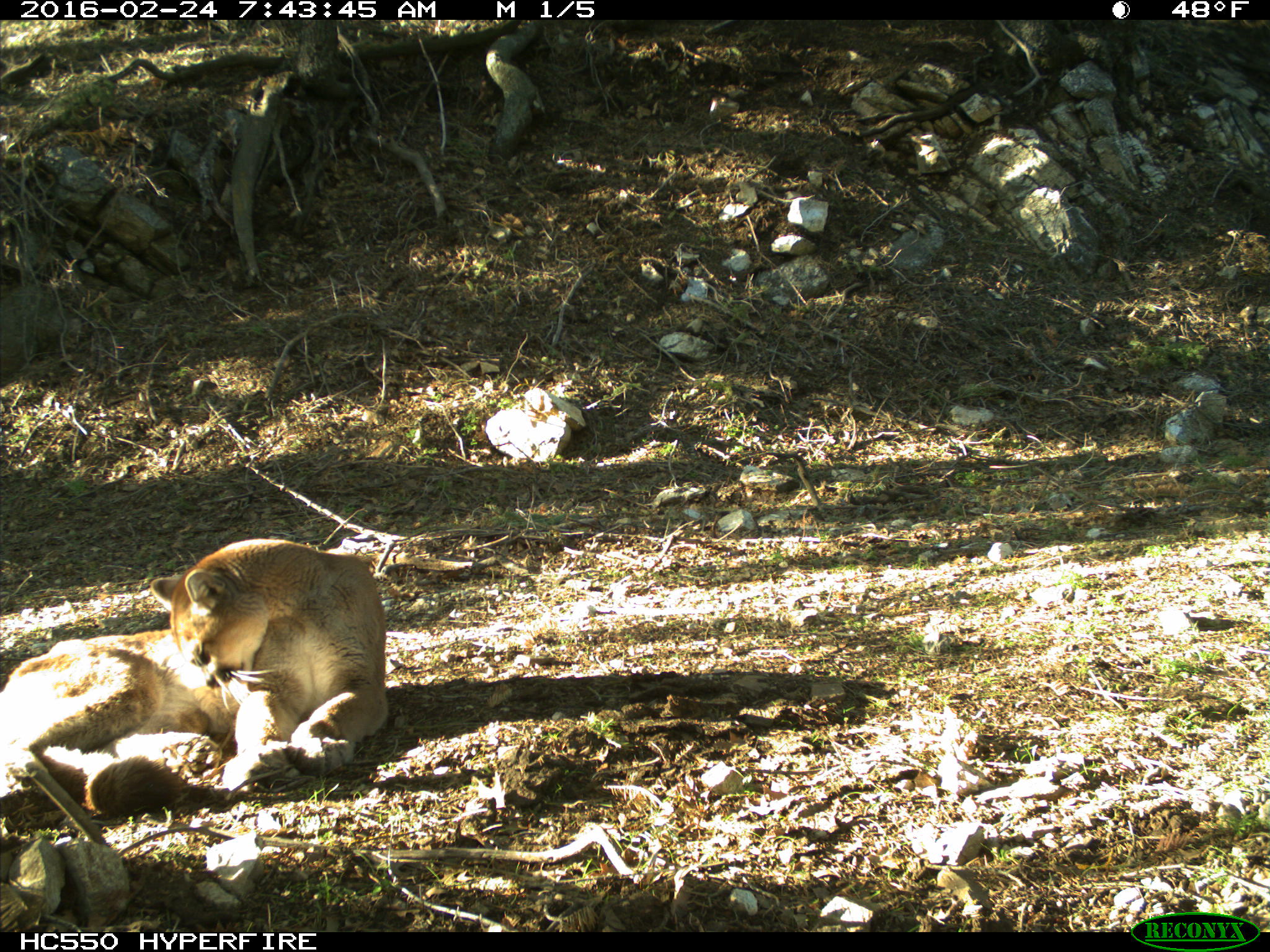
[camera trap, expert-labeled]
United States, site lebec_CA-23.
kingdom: Animalia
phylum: Chordata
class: Mammalia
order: Carnivora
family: Felidae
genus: Puma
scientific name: Puma concolor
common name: mountain lion